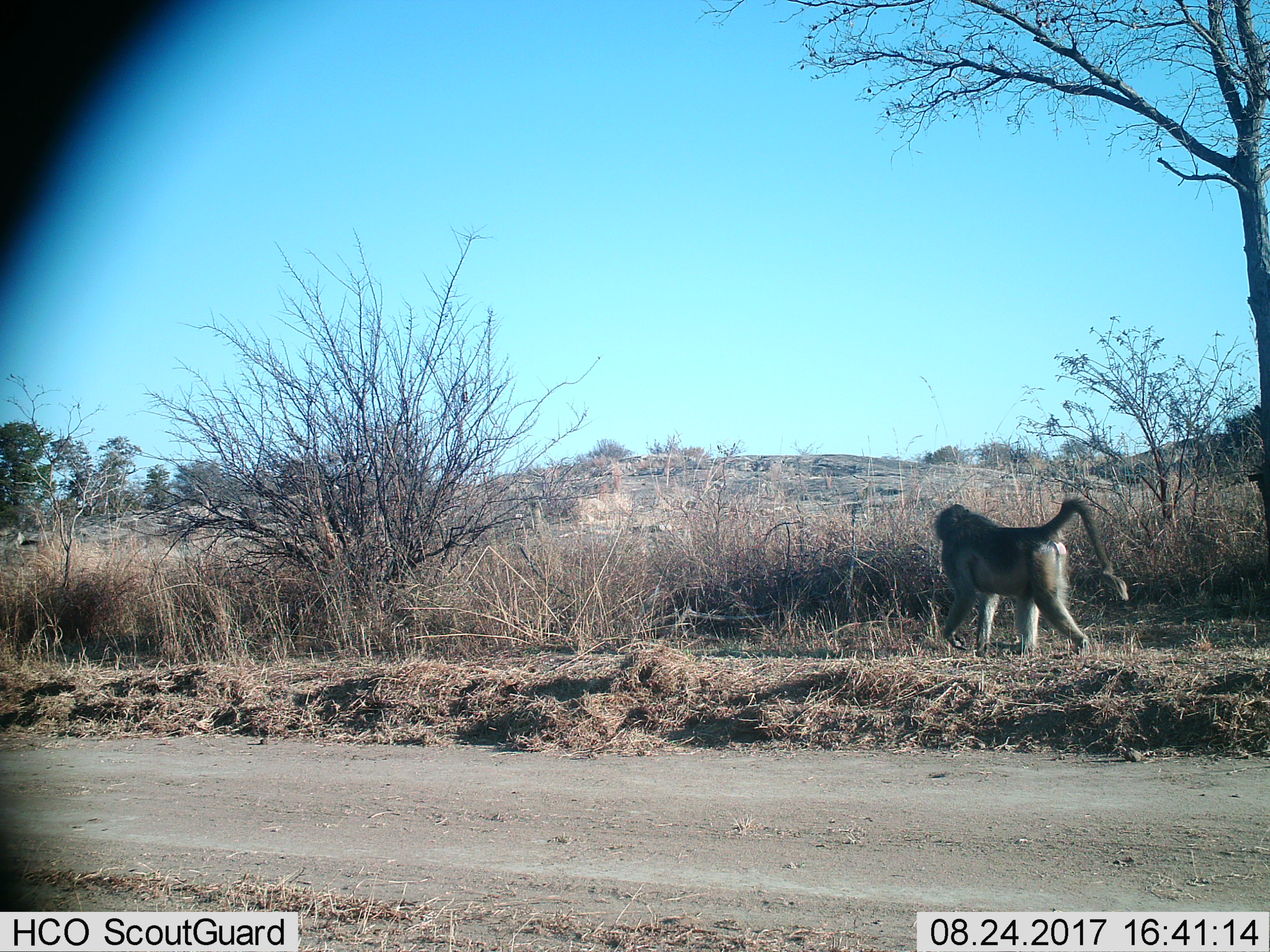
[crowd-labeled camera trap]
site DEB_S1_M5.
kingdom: Animalia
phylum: Chordata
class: Mammalia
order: Primates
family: Cercopithecidae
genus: Papio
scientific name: Papio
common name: baboon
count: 1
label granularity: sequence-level